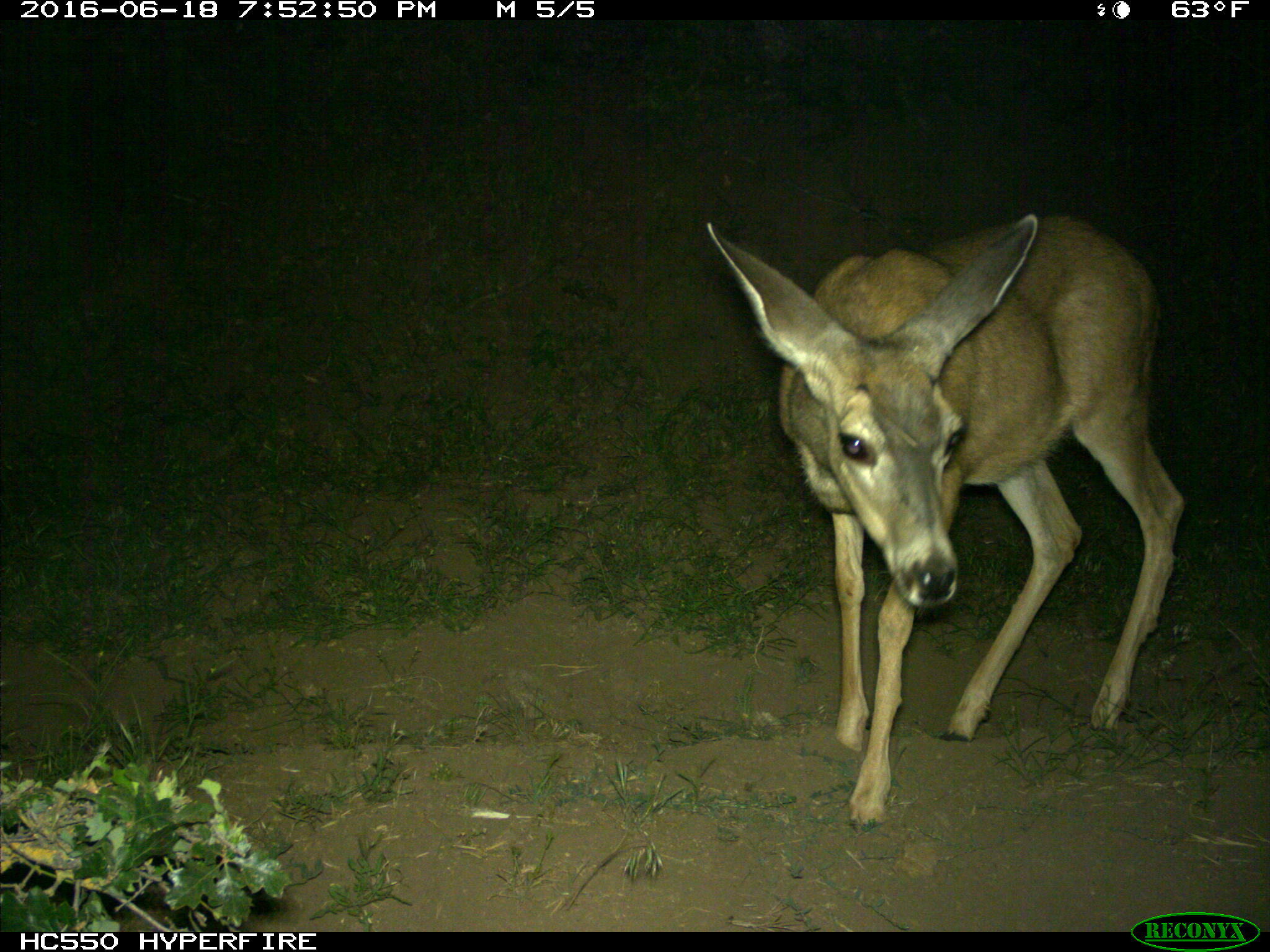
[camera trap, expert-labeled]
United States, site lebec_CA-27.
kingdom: Animalia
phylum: Chordata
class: Mammalia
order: Artiodactyla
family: Cervidae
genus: Odocoileus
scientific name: Odocoileus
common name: deer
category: unidentified deer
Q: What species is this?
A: Unidentified deer (deer) (Odocoileus).